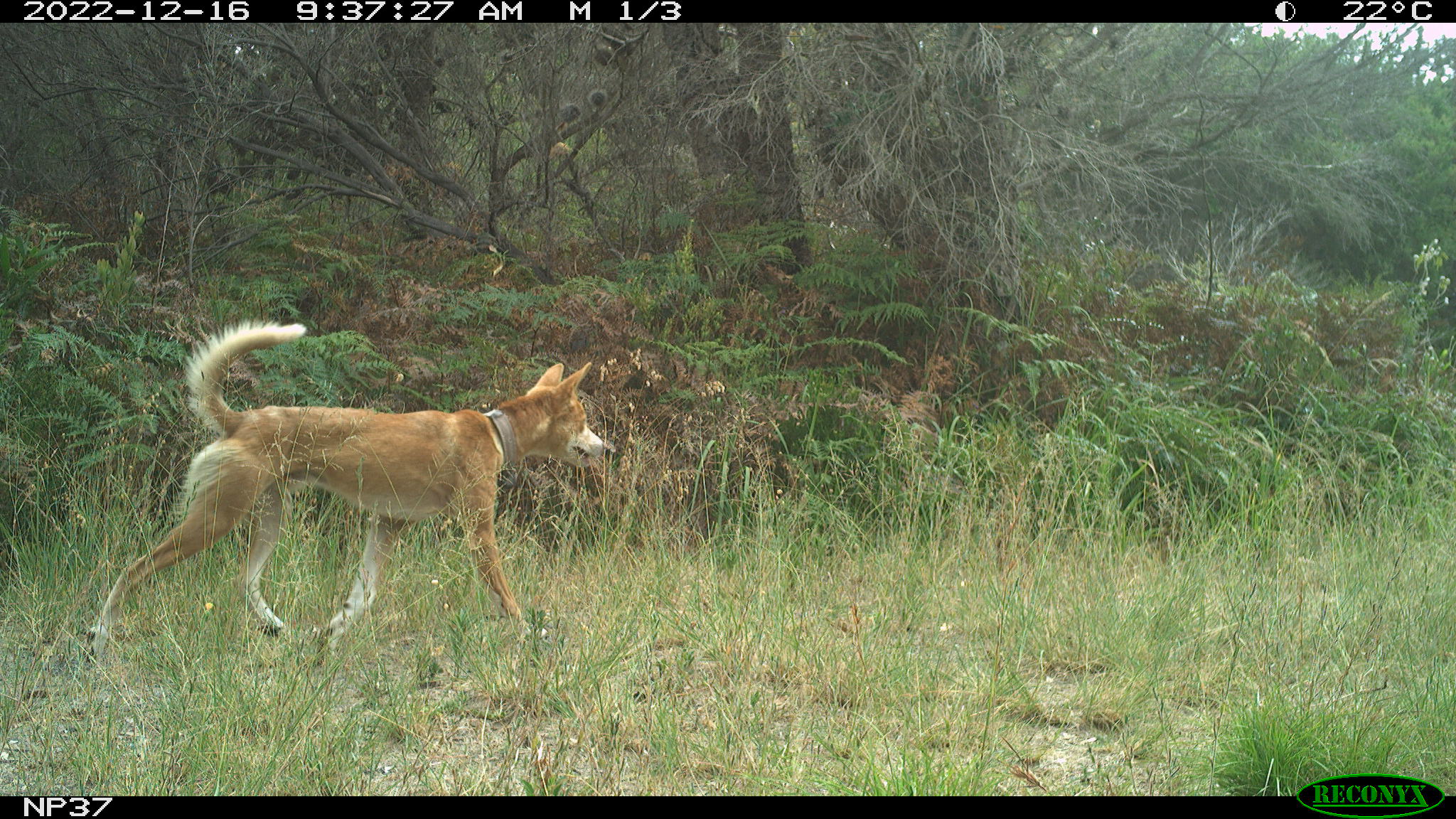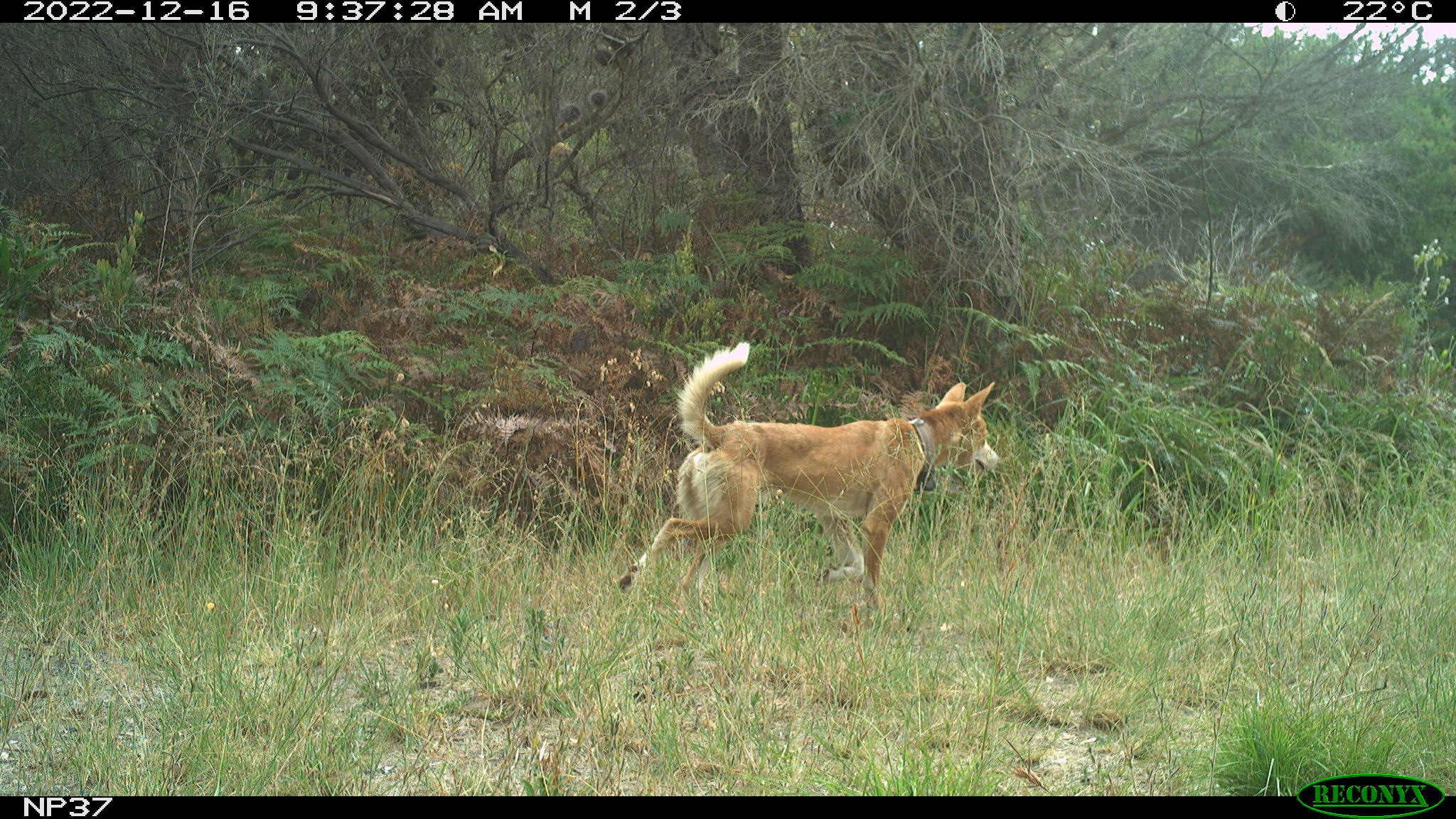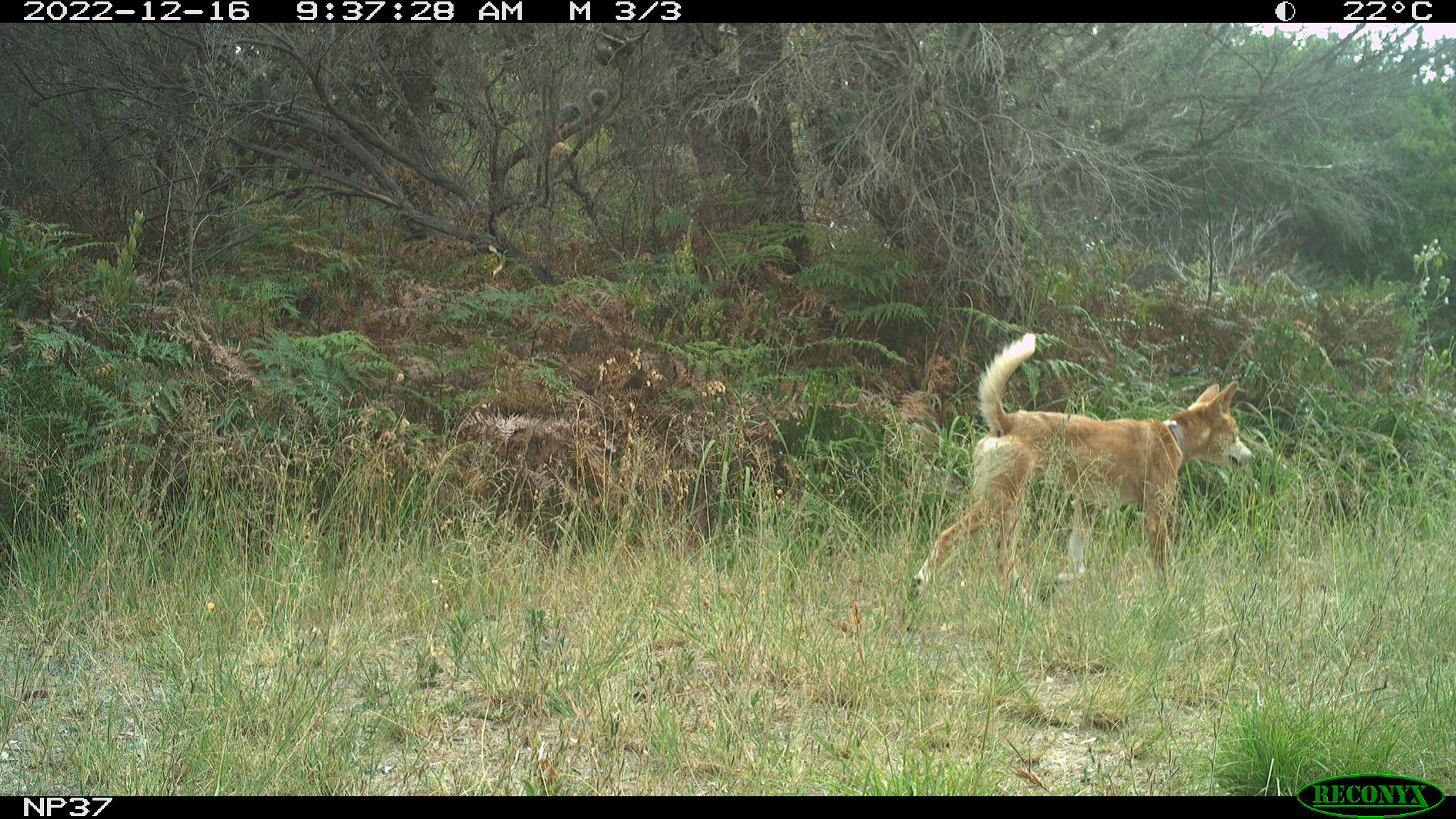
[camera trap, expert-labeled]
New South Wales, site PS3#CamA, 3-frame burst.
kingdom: Animalia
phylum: Chordata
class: Mammalia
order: Carnivora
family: Canidae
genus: Canis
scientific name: Canis familiaris dingo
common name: dingo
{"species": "dingo (Canis familiaris dingo)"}